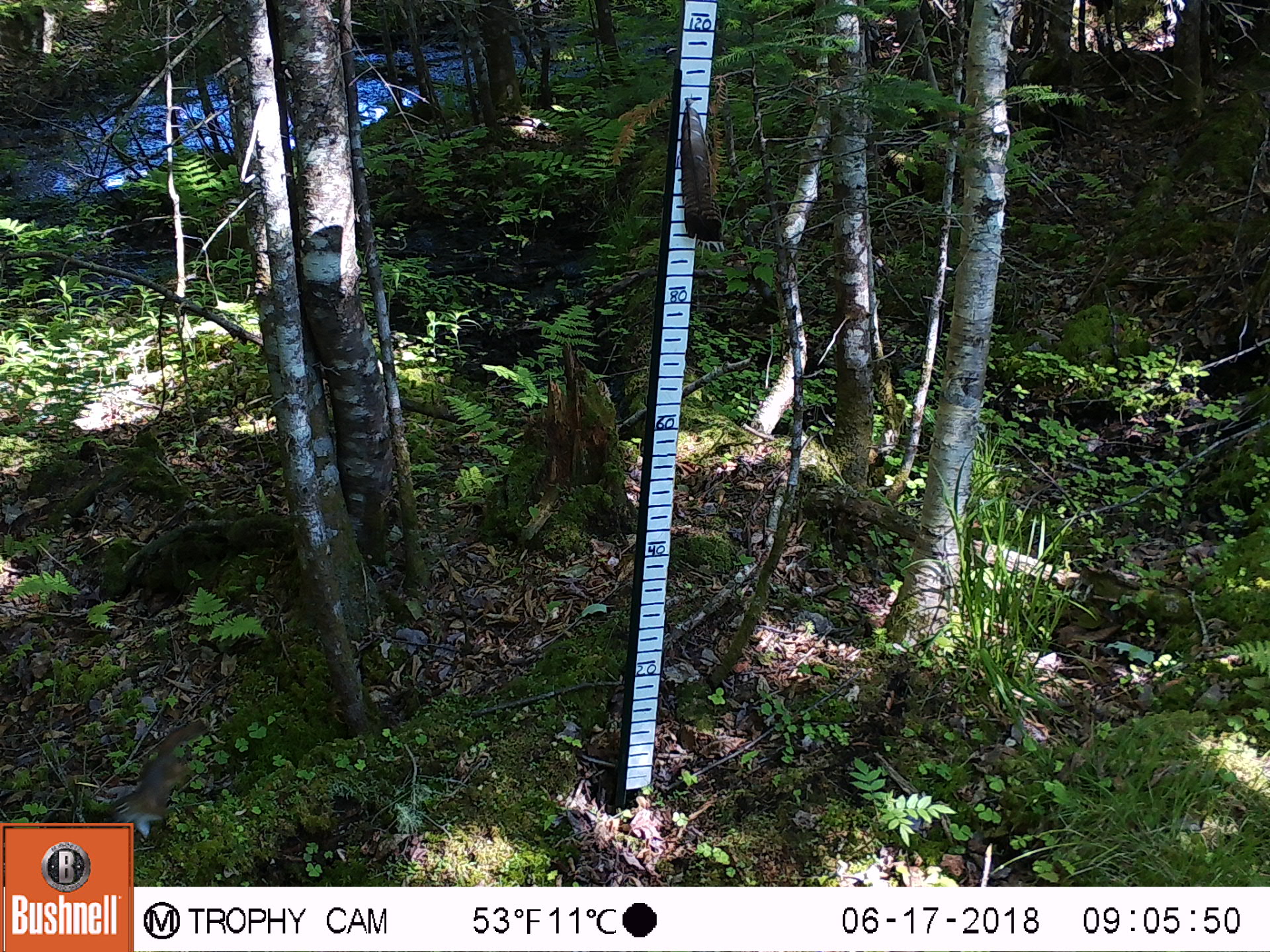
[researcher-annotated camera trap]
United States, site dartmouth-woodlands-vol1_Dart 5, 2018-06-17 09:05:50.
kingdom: Animalia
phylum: Chordata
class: Mammalia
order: Rodentia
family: Sciuridae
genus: Tamiasciurus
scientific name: Tamiasciurus hudsonicus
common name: red squirrel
Red squirrel (Tamiasciurus hudsonicus).